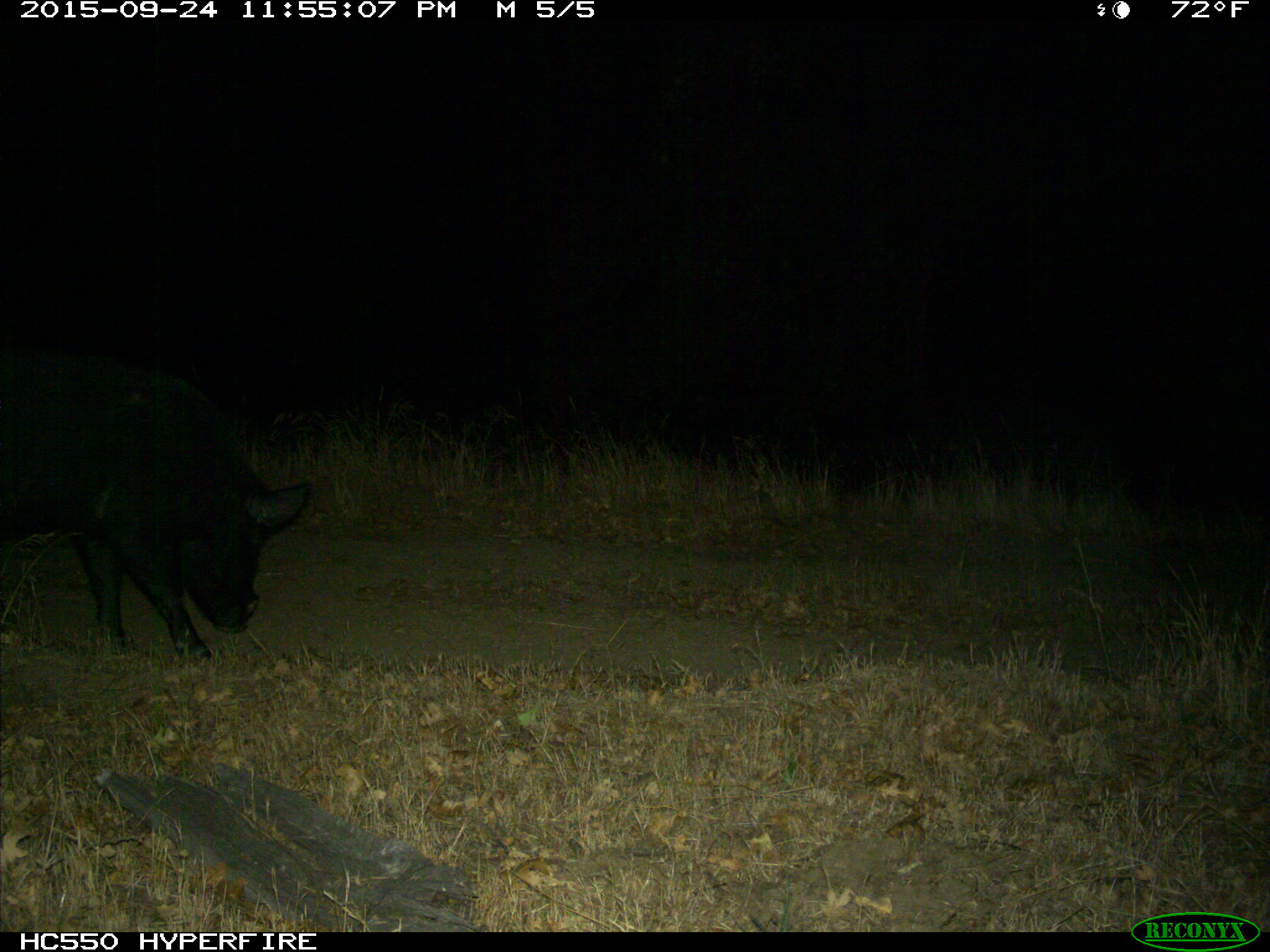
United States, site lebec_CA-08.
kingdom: Animalia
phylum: Chordata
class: Mammalia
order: Artiodactyla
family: Suidae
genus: Sus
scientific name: Sus scrofa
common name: wild boar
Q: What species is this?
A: Sus scrofa (wild boar).